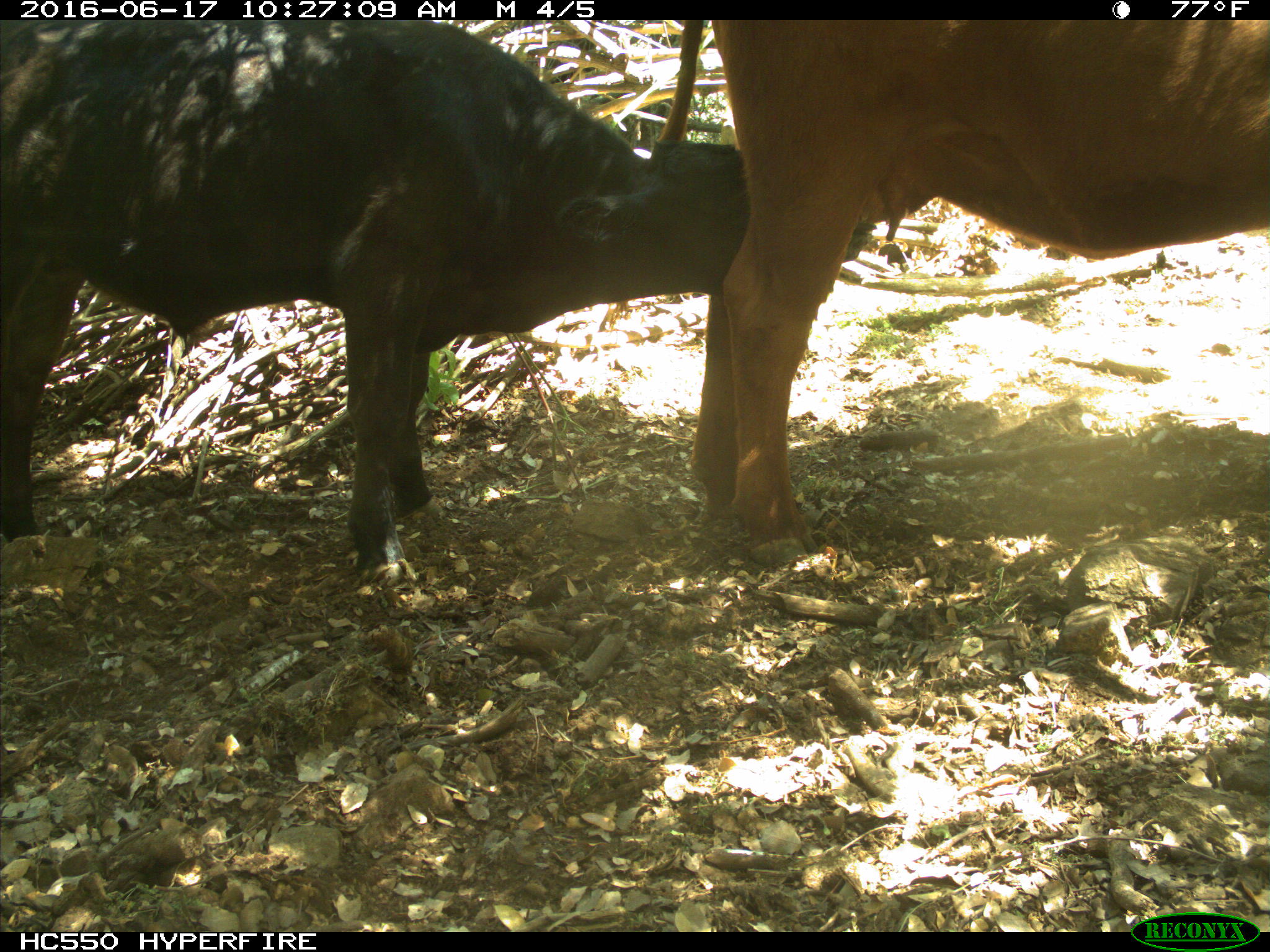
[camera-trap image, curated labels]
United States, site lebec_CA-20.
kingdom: Animalia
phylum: Chordata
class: Mammalia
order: Artiodactyla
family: Bovidae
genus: Bos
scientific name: Bos taurus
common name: domestic cow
Bos taurus (domestic cow).